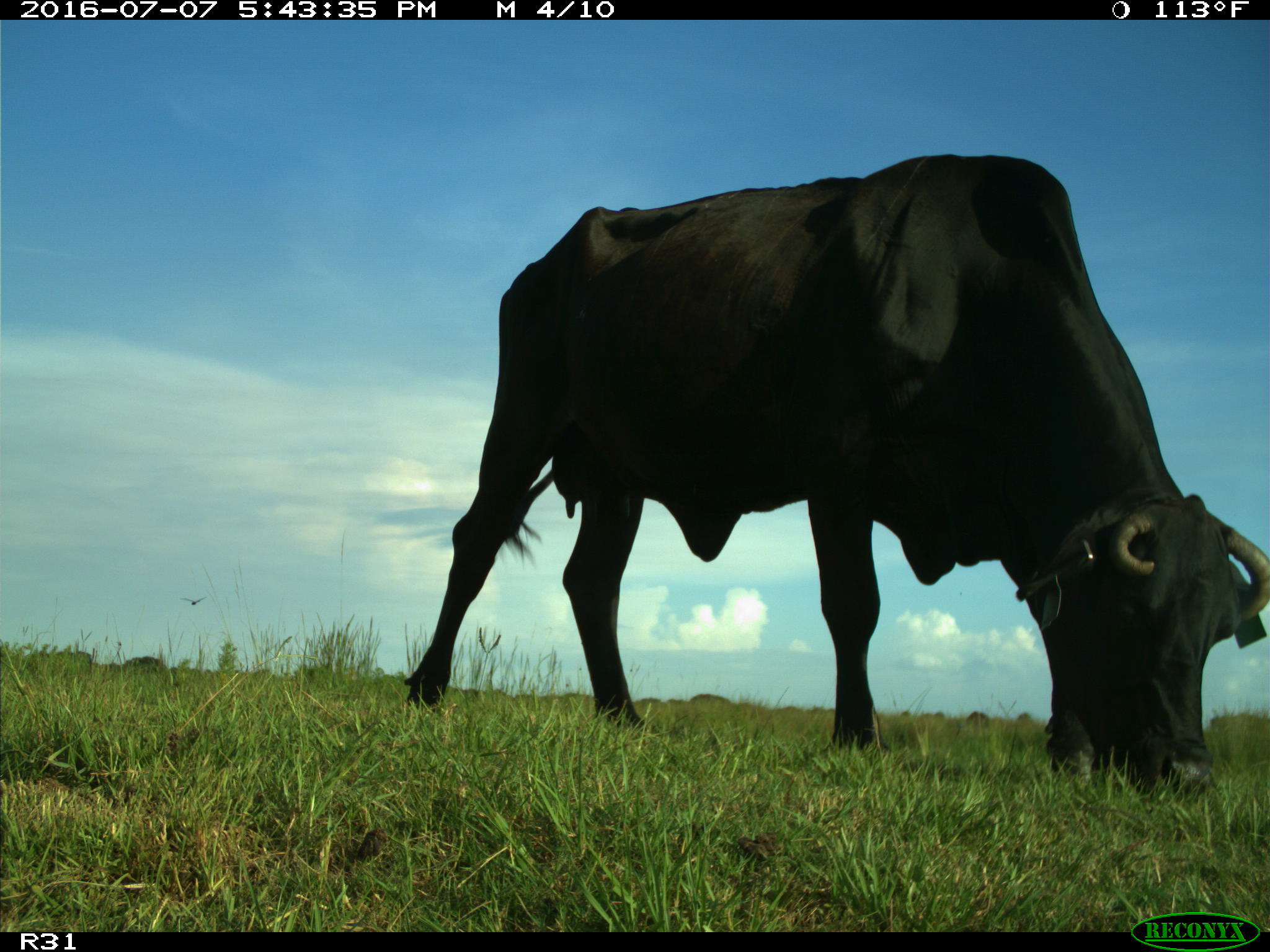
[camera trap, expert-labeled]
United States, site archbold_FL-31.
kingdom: Animalia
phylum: Chordata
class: Mammalia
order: Artiodactyla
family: Bovidae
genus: Bos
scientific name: Bos taurus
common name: domestic cow